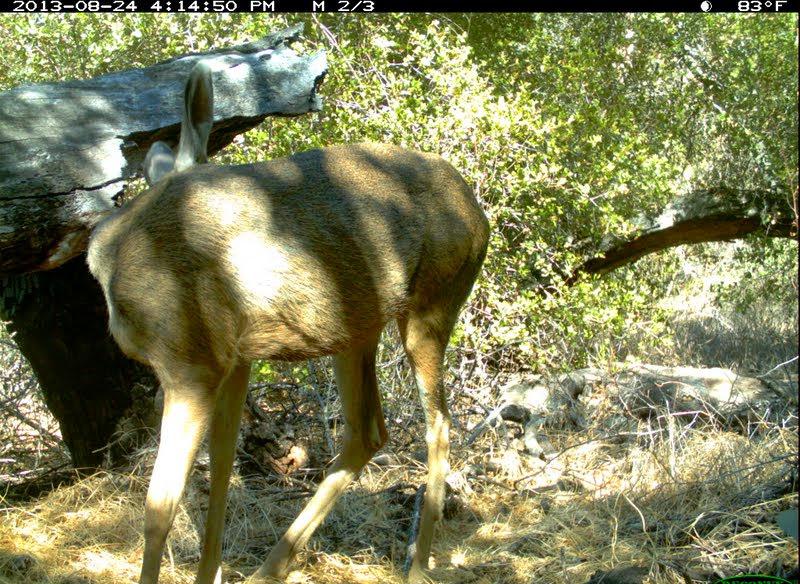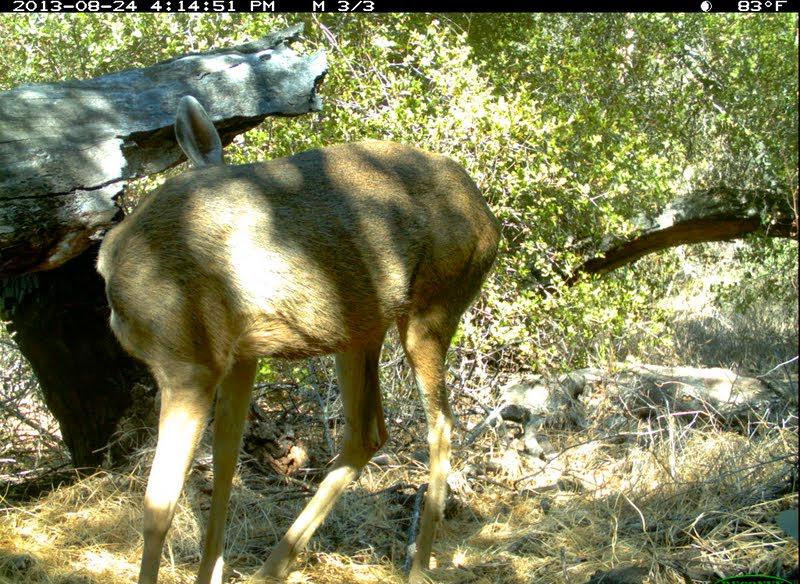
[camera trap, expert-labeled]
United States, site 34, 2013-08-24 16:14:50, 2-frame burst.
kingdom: Animalia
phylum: Chordata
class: Mammalia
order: Artiodactyla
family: Cervidae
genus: Odocoileus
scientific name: Odocoileus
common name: deer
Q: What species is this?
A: Deer (Odocoileus).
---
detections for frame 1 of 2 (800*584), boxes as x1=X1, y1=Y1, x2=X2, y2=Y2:
deer: x1=82, y1=61, x2=488, y2=584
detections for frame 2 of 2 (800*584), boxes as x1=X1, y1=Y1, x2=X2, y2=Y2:
deer: x1=95, y1=94, x2=502, y2=584